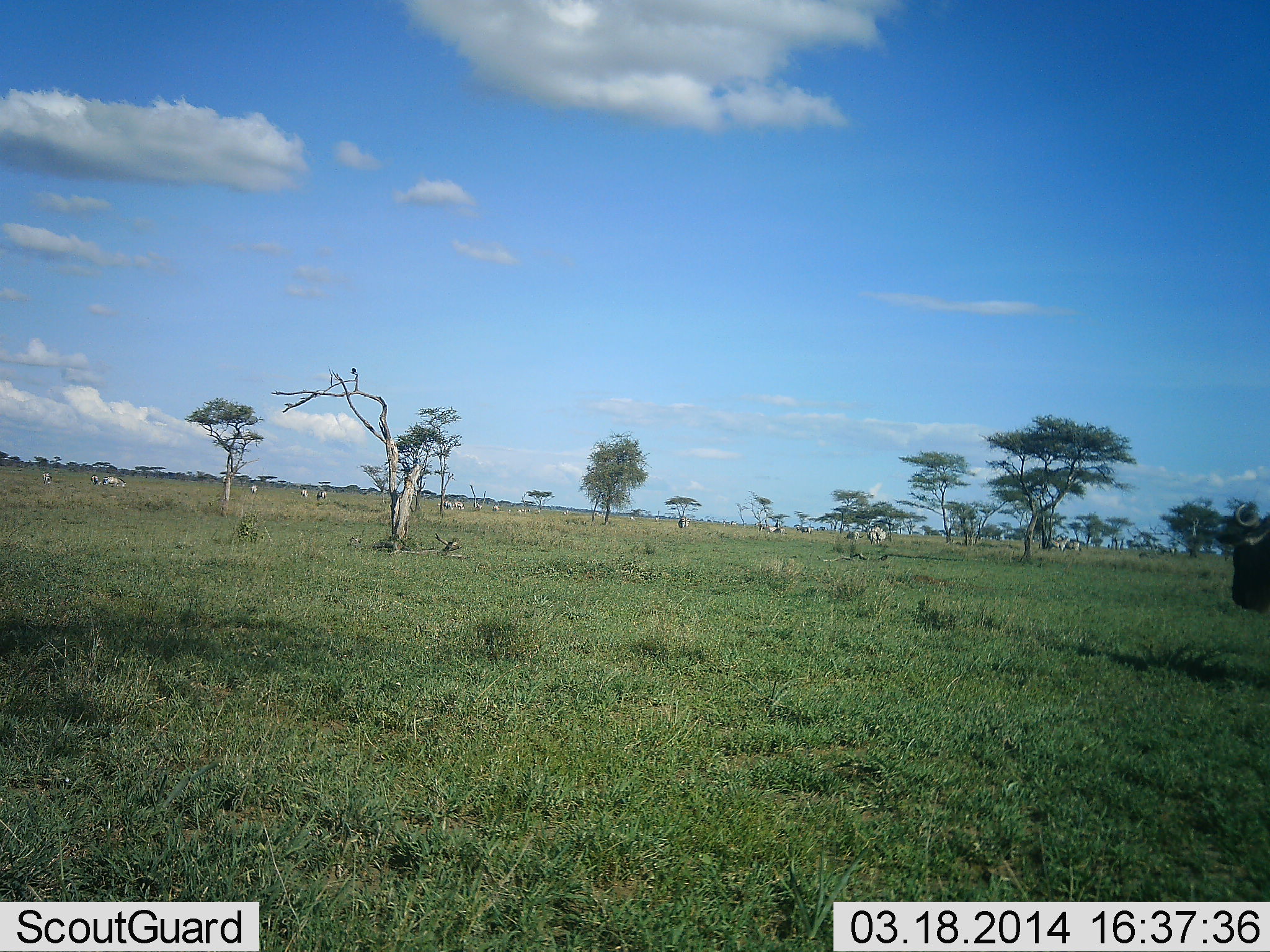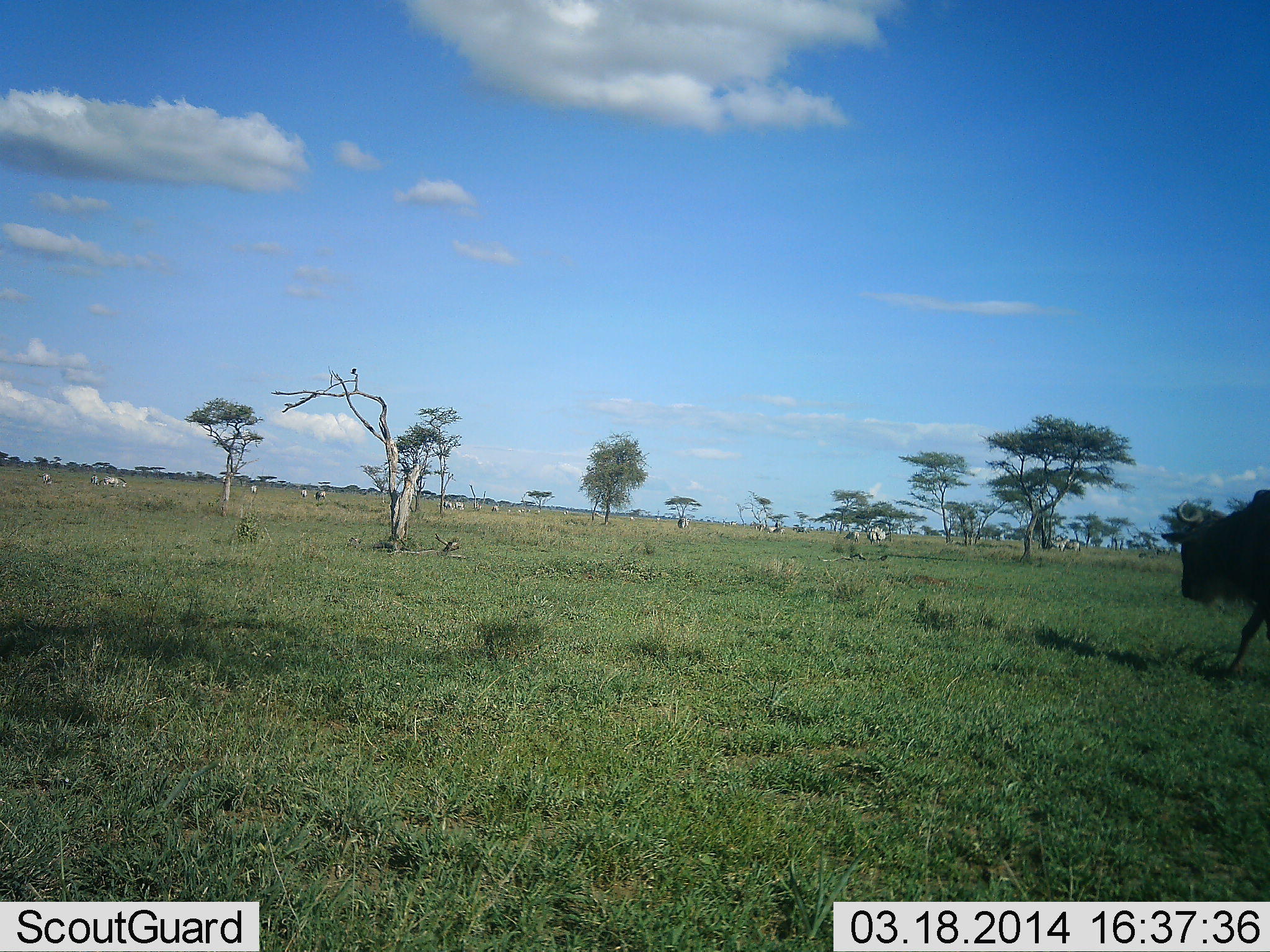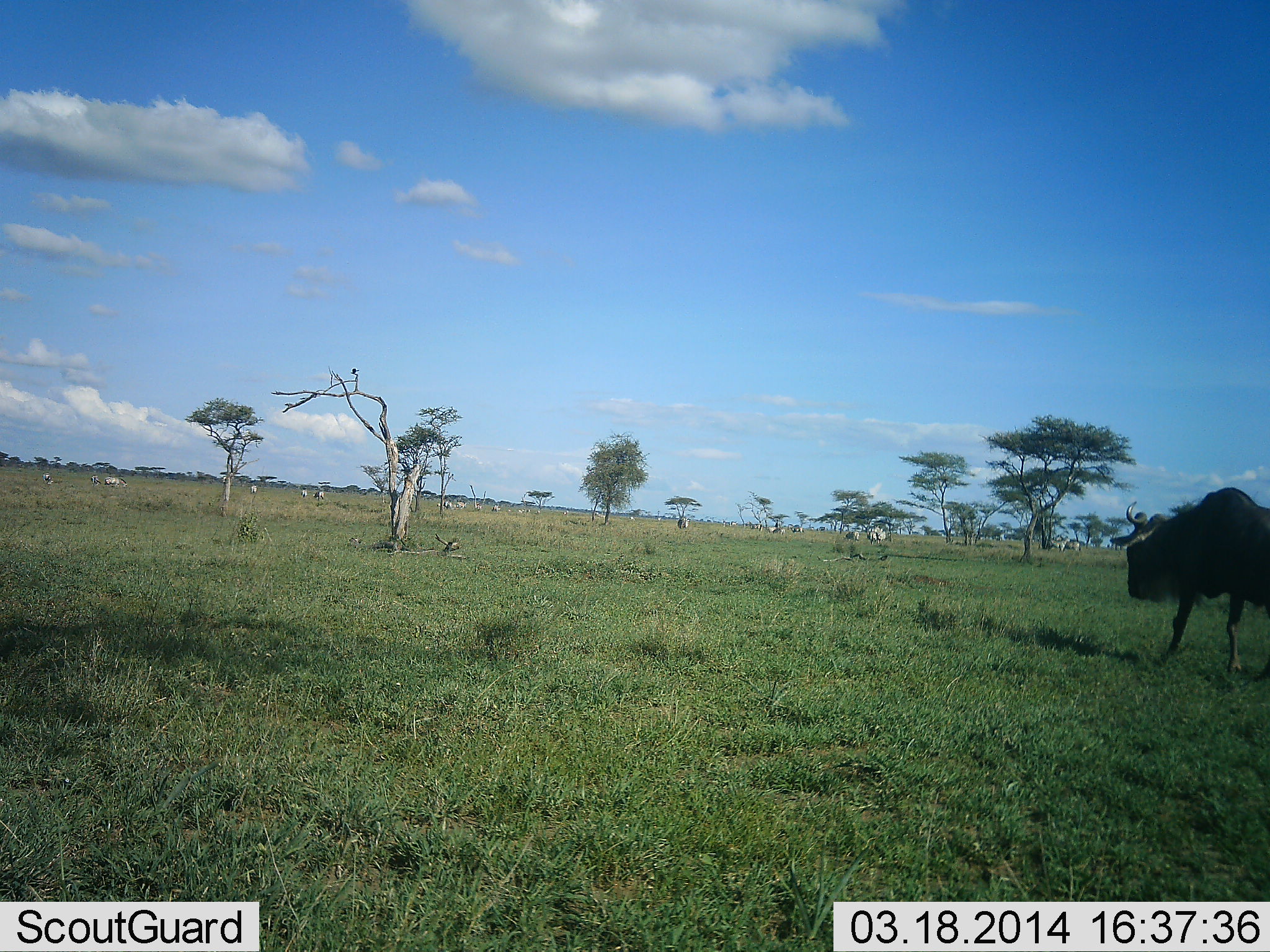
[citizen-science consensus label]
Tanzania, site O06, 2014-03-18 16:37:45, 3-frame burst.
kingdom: Animalia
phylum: Chordata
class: Mammalia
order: Artiodactyla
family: Bovidae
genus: Connochaetes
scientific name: Connochaetes taurinus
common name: blue wildebeest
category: wildebeest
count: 1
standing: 7%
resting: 0%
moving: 100%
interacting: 0%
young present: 0%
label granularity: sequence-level